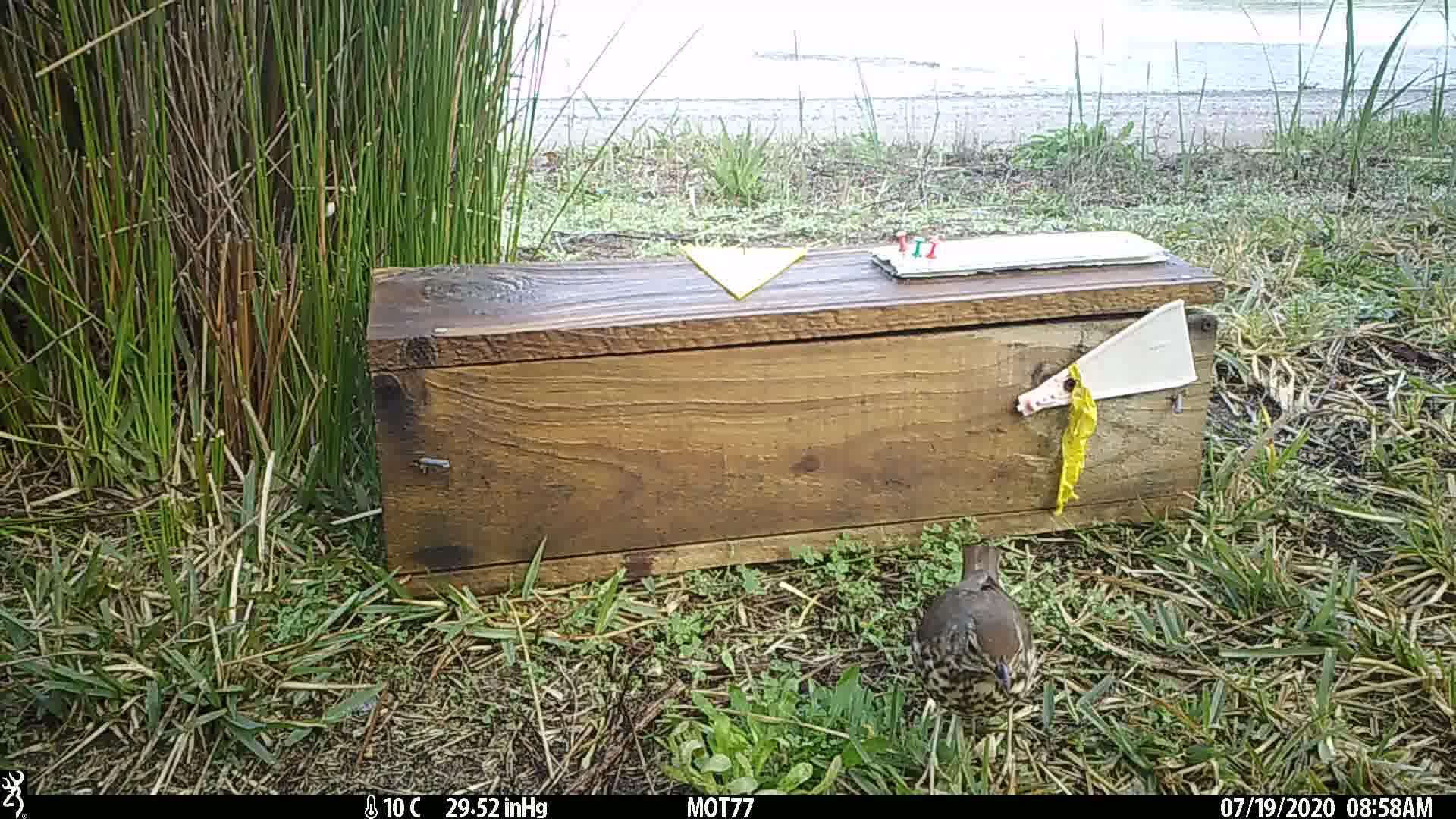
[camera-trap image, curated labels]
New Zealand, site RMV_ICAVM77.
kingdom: Animalia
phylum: Chordata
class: Aves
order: Passeriformes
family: Turdidae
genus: Turdus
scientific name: Turdus philomelos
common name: song thrush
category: thrush